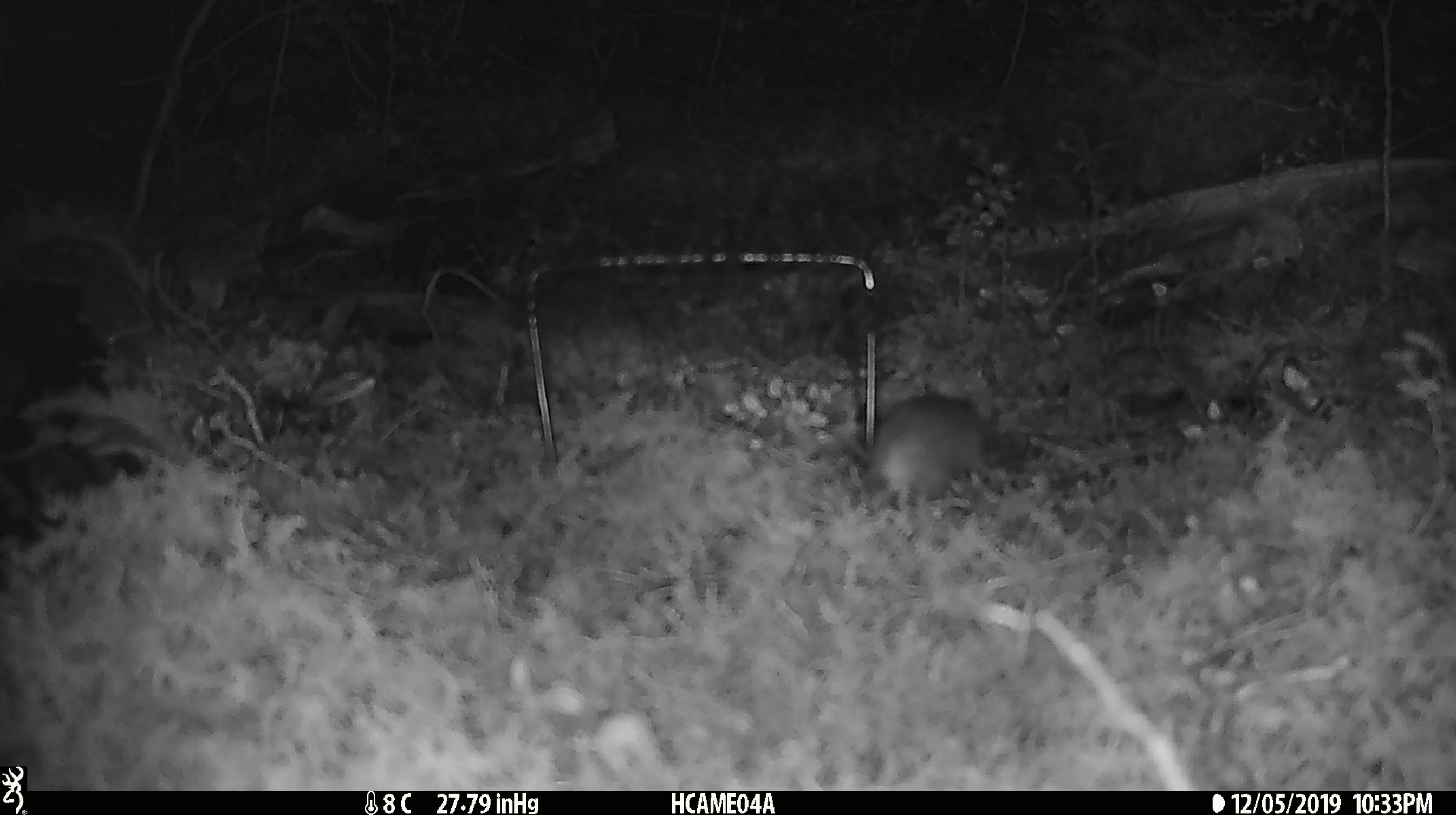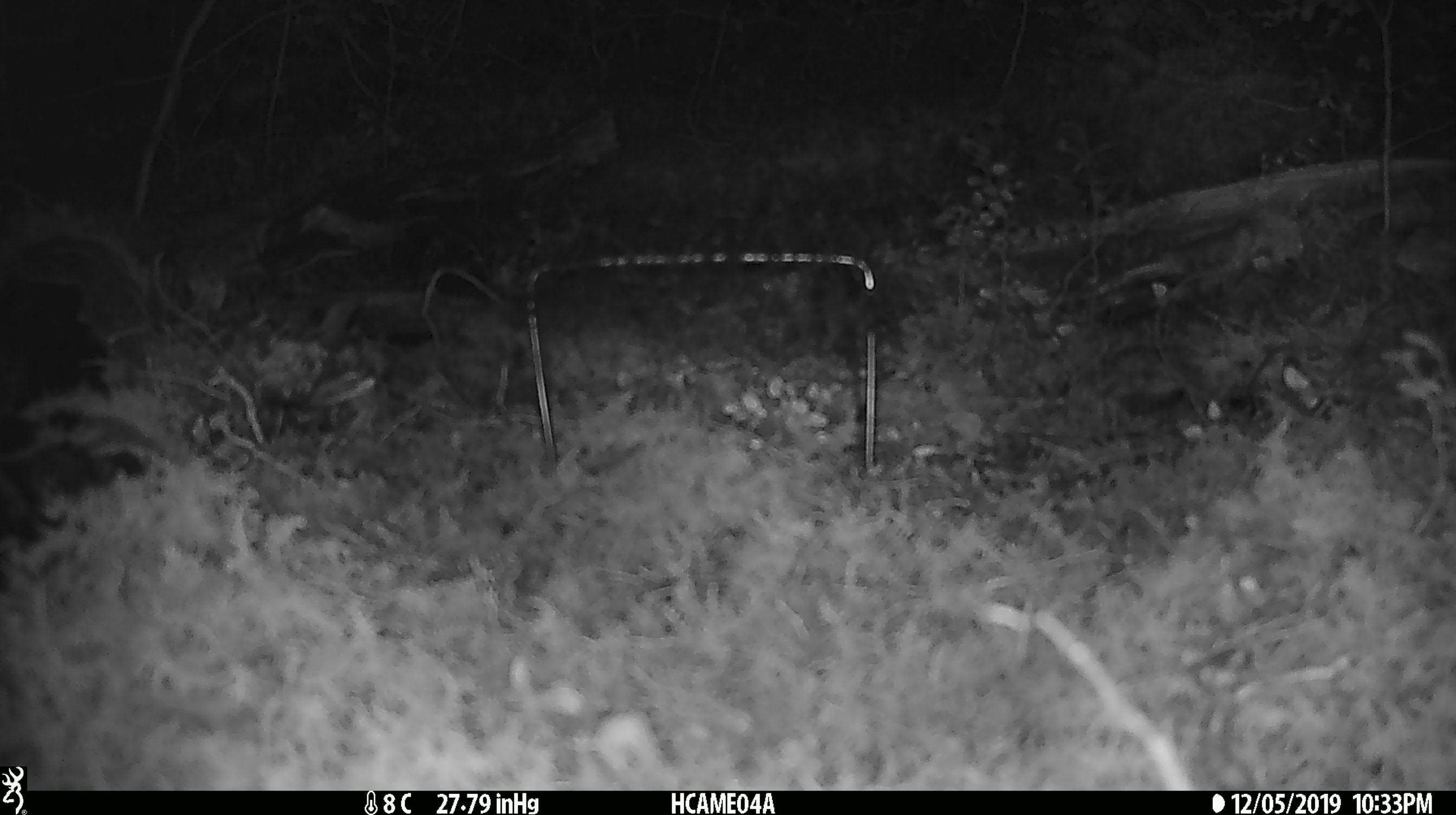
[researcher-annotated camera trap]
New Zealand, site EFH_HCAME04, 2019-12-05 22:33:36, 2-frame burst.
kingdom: Animalia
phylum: Chordata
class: Mammalia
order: Rodentia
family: Muridae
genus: Mus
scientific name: Mus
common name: mouse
Mouse (Mus).